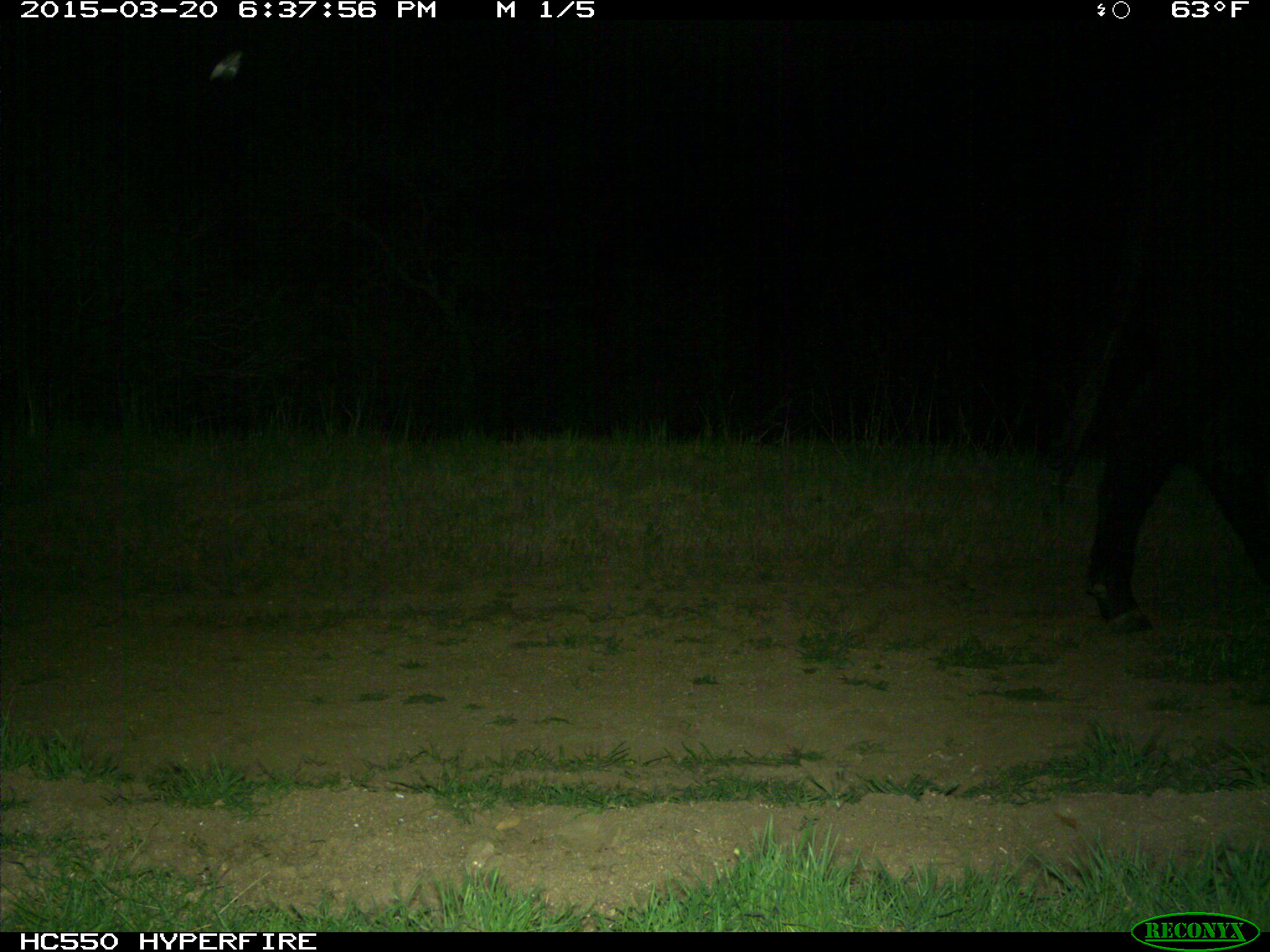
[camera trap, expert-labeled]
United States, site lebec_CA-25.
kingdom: Animalia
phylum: Chordata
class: Mammalia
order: Artiodactyla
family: Bovidae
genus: Bos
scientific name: Bos taurus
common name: domestic cow